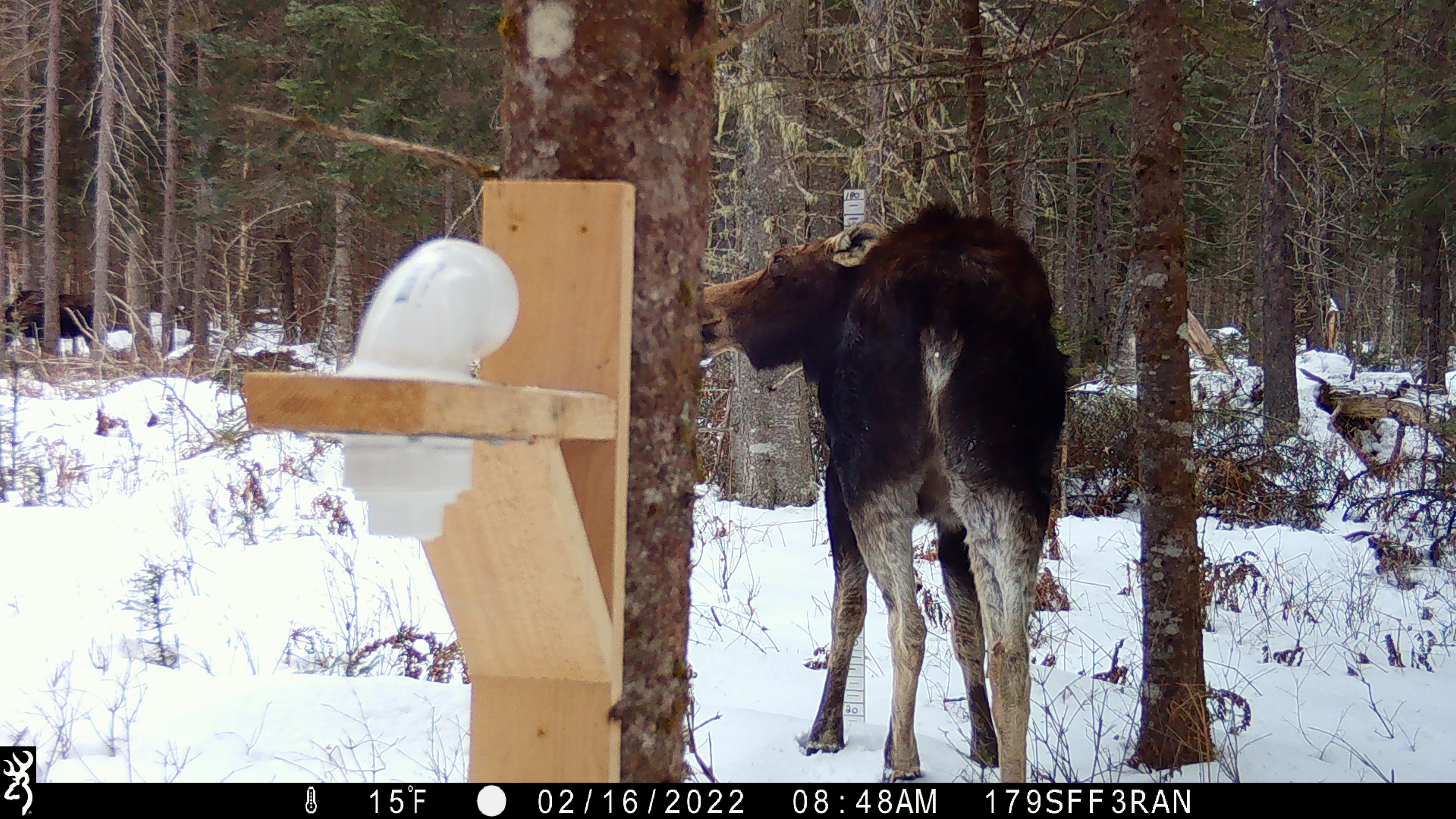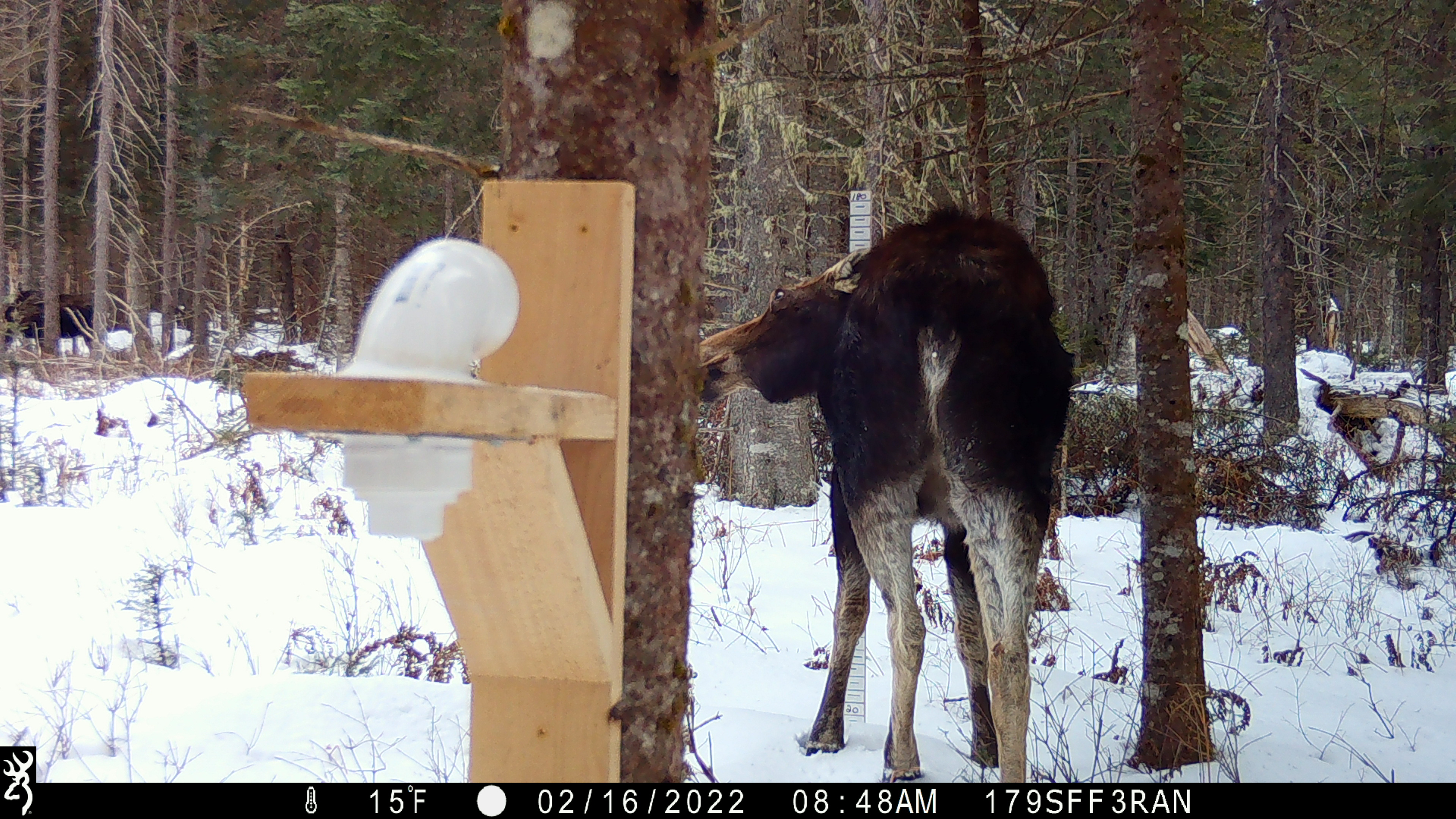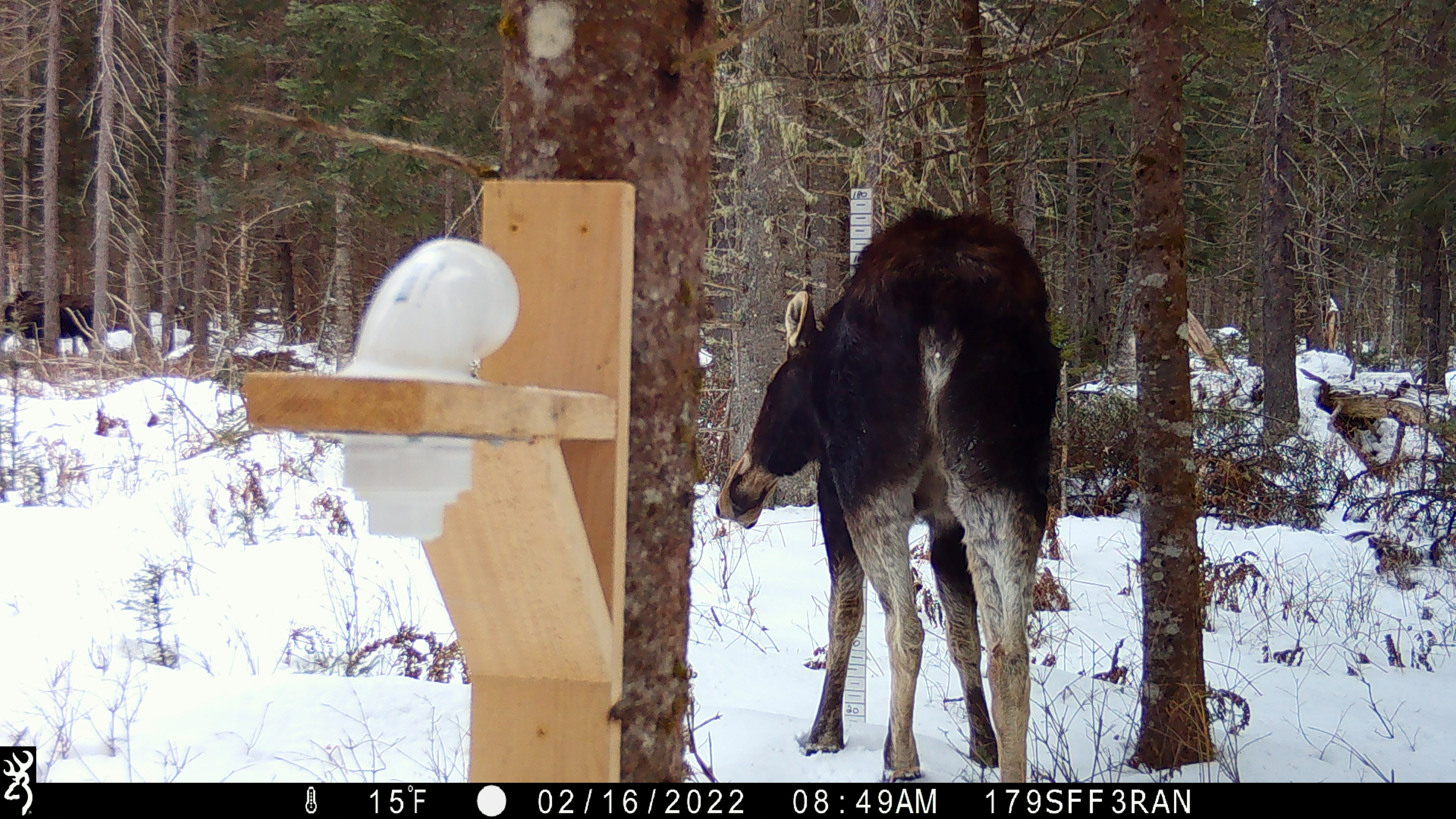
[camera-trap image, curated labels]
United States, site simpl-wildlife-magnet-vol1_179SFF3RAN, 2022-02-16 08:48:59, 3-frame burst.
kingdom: Animalia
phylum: Chordata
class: Mammalia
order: Artiodactyla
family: Cervidae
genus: Alces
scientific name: Alces alces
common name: moose